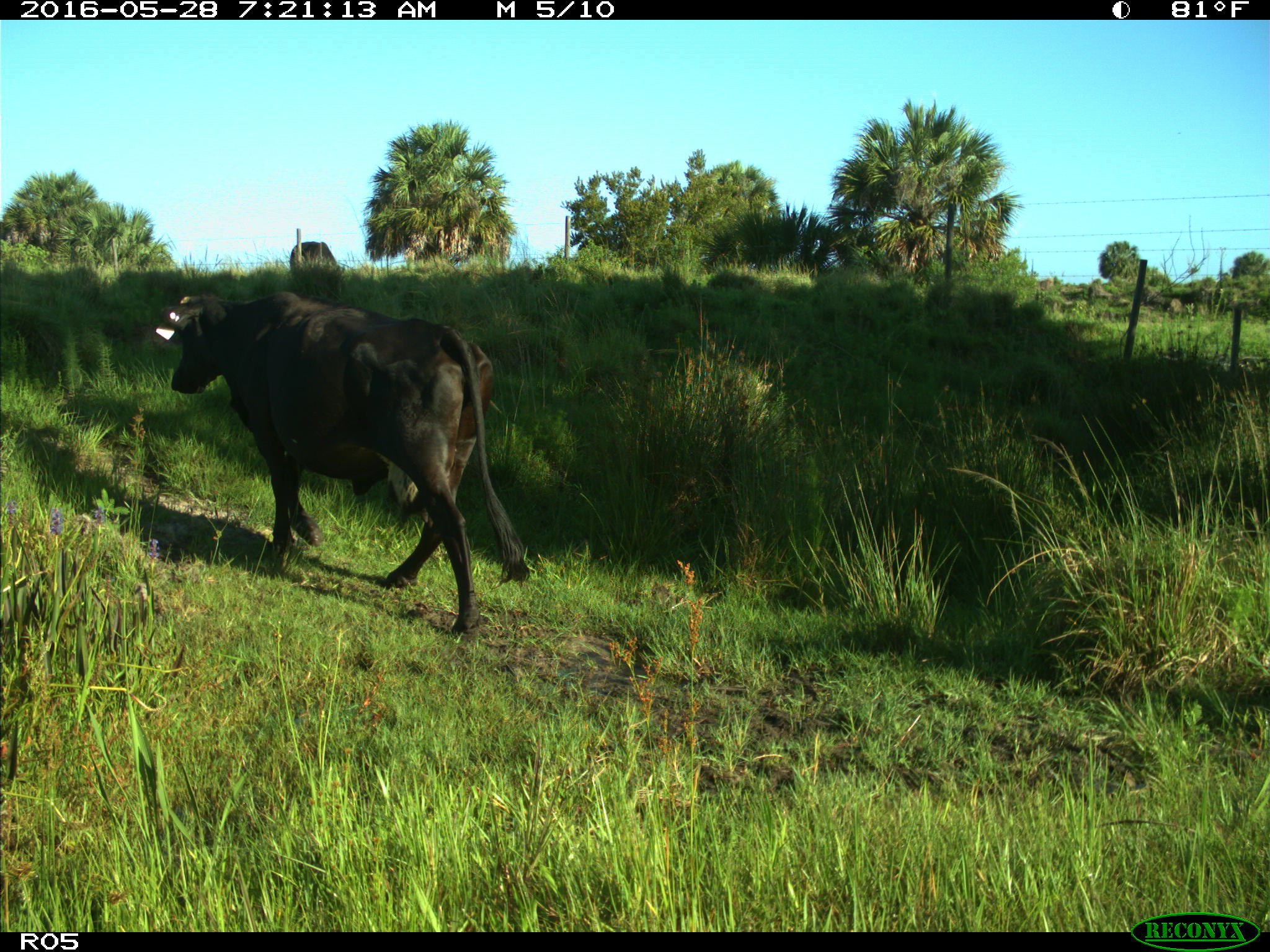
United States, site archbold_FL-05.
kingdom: Animalia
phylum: Chordata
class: Mammalia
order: Artiodactyla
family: Bovidae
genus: Bos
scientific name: Bos taurus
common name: domestic cow